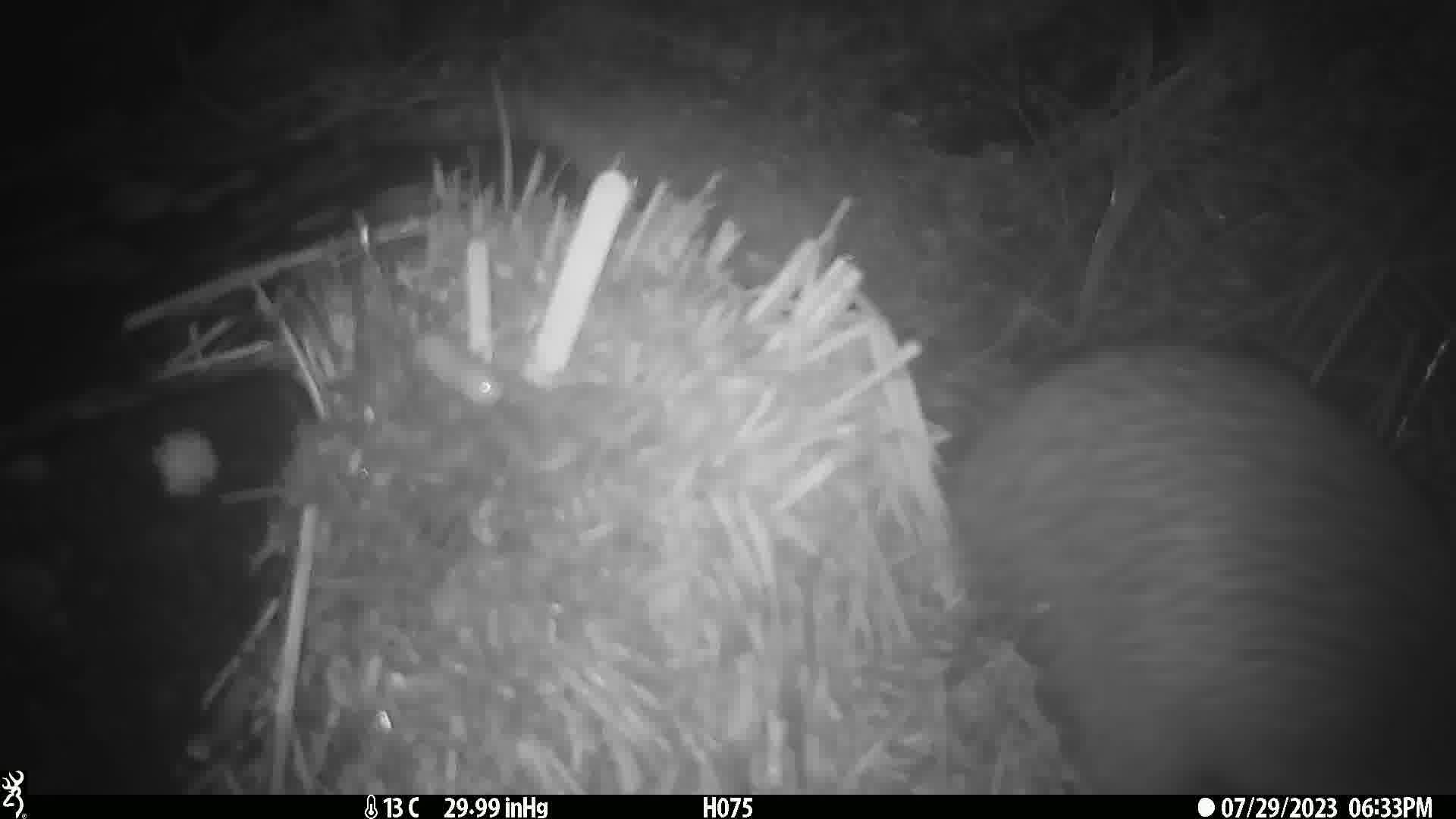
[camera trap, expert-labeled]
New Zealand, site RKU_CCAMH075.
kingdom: Animalia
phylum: Chordata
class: Aves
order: Apterygiformes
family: Apterygidae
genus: Apteryx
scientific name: Apteryx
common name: kiwi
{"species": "kiwi (Apteryx)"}